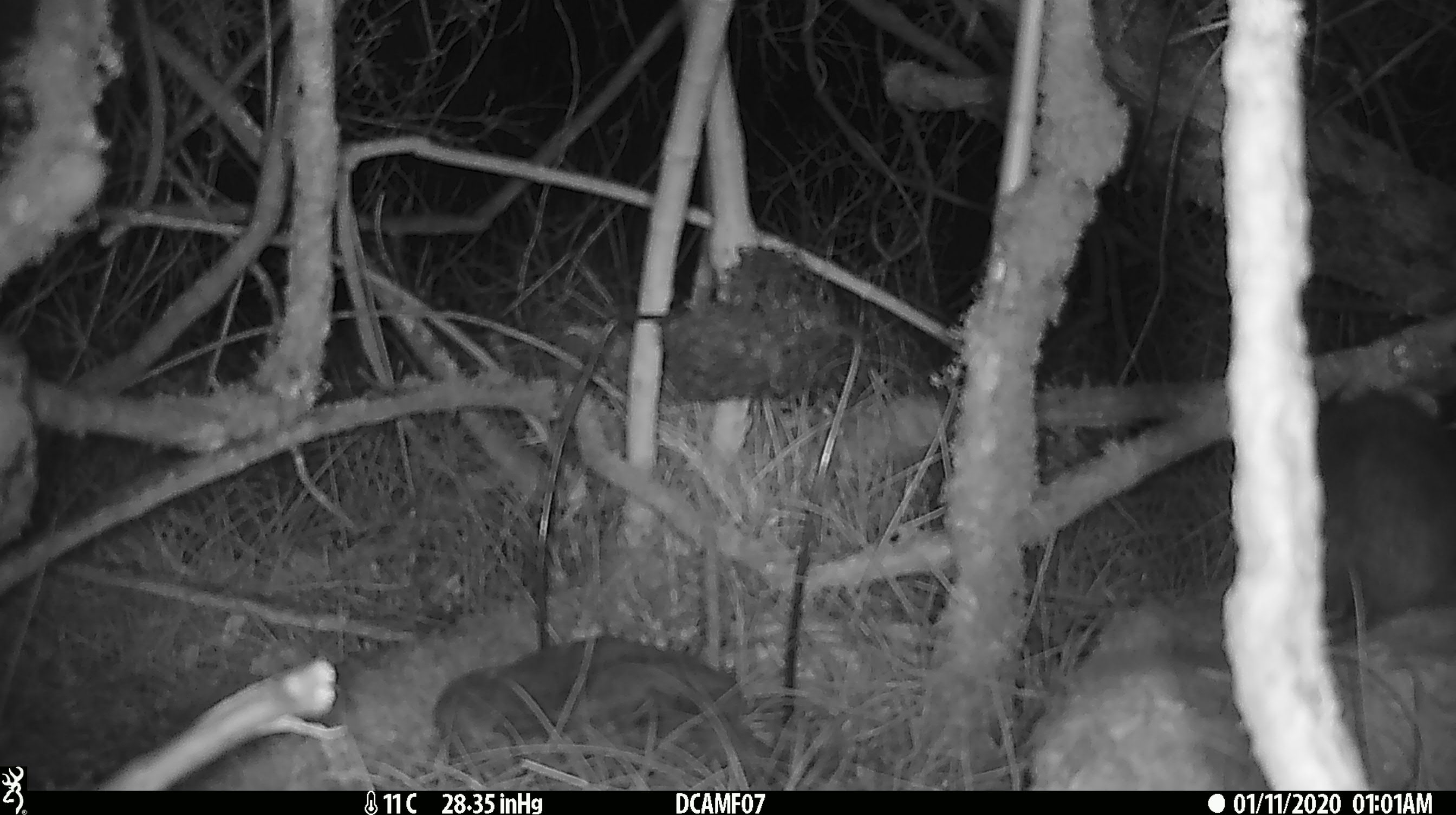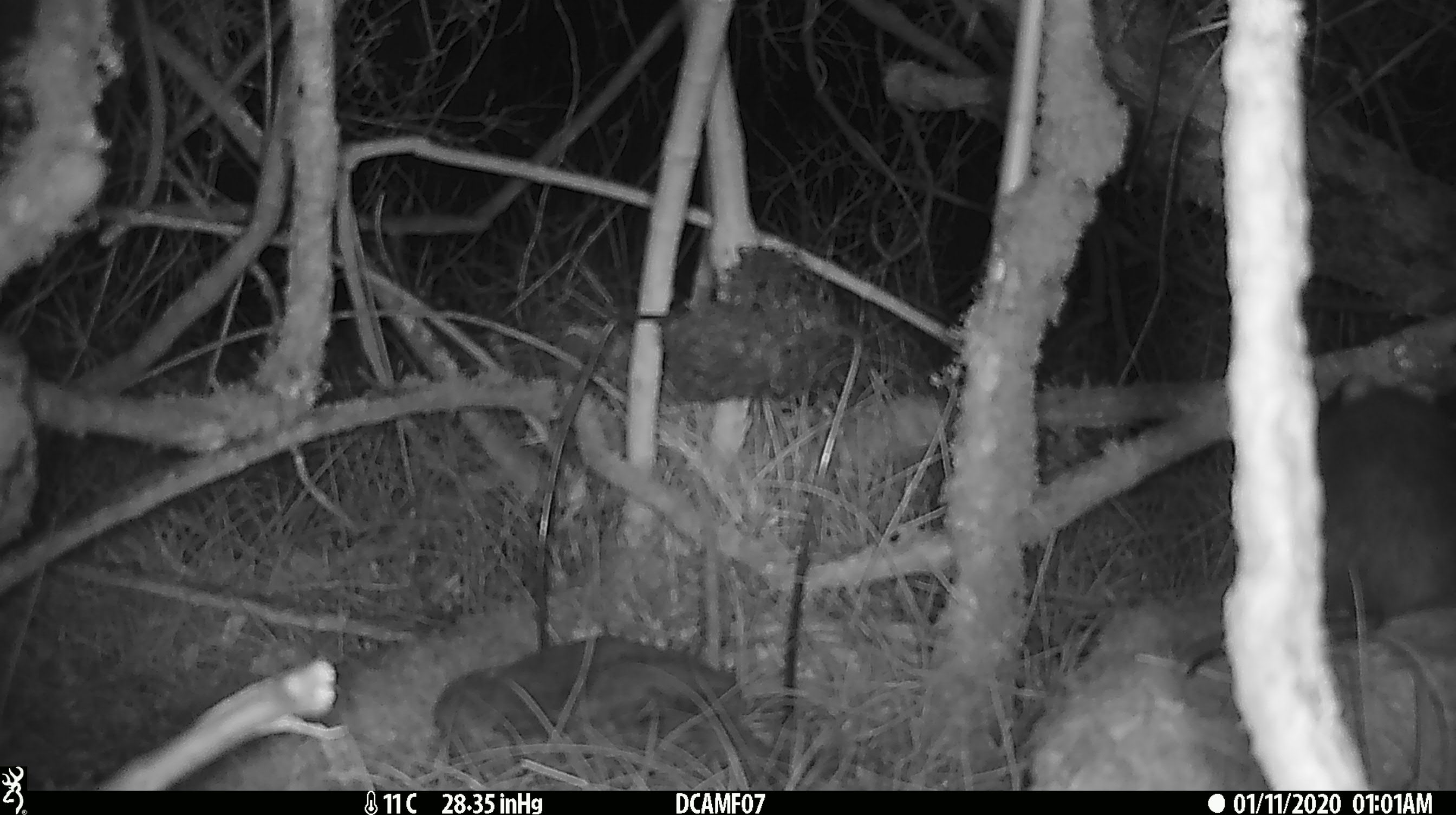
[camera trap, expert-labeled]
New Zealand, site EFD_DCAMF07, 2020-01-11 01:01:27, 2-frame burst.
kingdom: Animalia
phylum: Chordata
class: Mammalia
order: Rodentia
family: Muridae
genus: Rattus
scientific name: Rattus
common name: rat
Rat (Rattus).